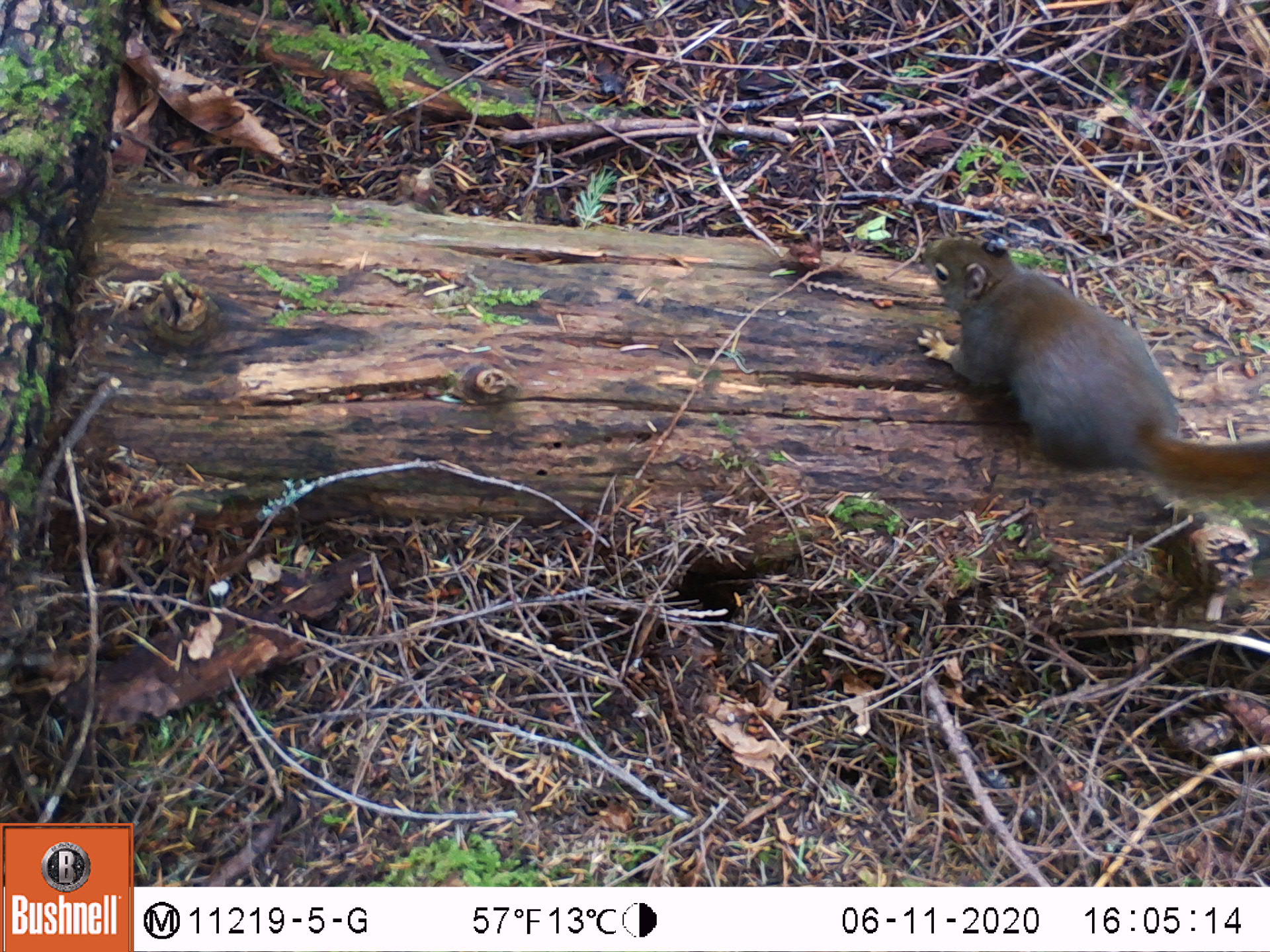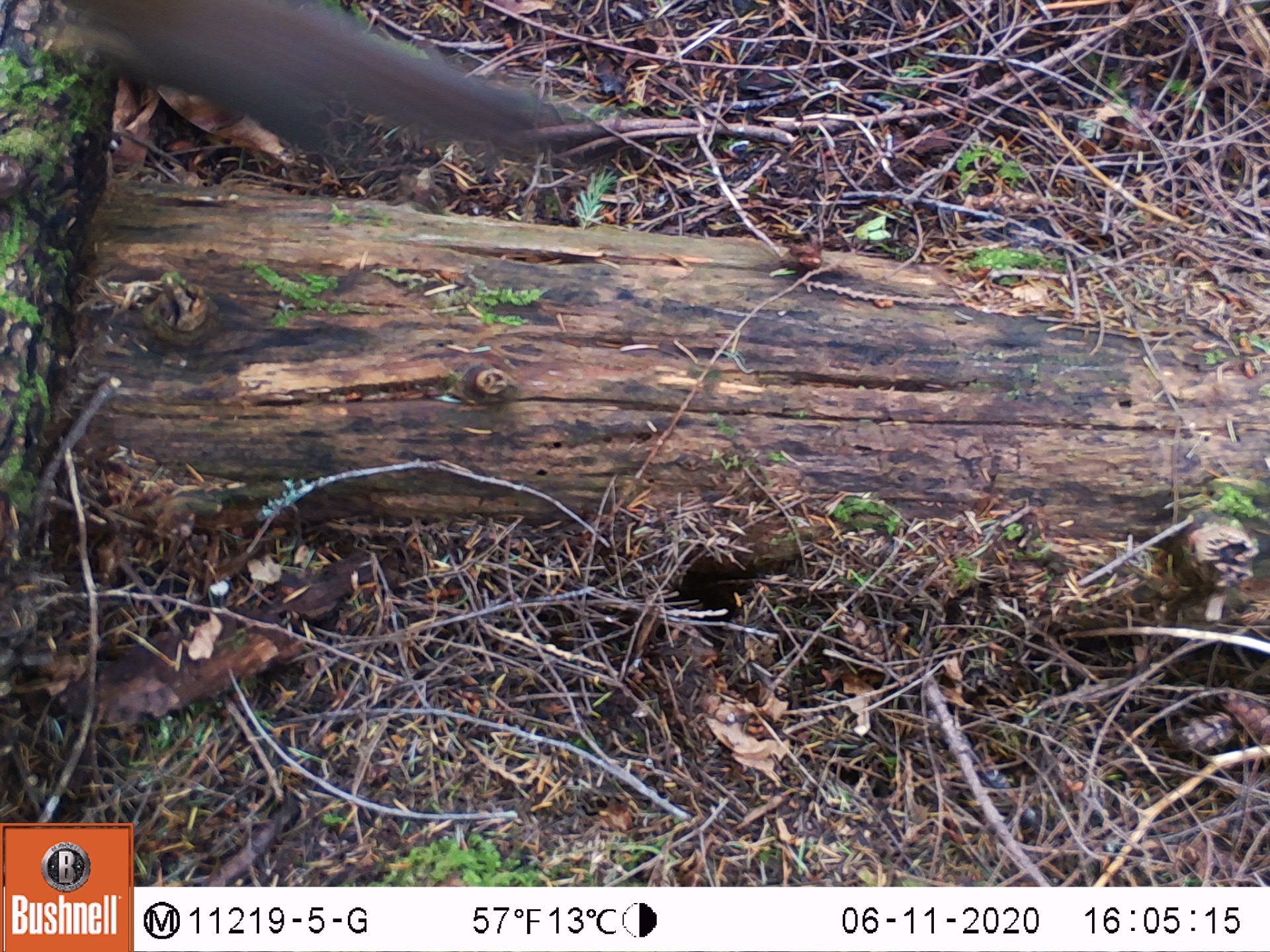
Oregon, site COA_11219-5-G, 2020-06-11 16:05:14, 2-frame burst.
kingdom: Animalia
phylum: Chordata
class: Mammalia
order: Rodentia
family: Sciuridae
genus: Tamiasciurus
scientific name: Tamiasciurus douglasii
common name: douglas squirrel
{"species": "douglas squirrel (Tamiasciurus douglasii)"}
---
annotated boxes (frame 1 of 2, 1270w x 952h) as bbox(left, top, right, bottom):
douglas squirrel: bbox(917, 233, 1263, 502)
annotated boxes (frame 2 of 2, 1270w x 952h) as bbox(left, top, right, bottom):
douglas squirrel: bbox(55, 1, 534, 155)